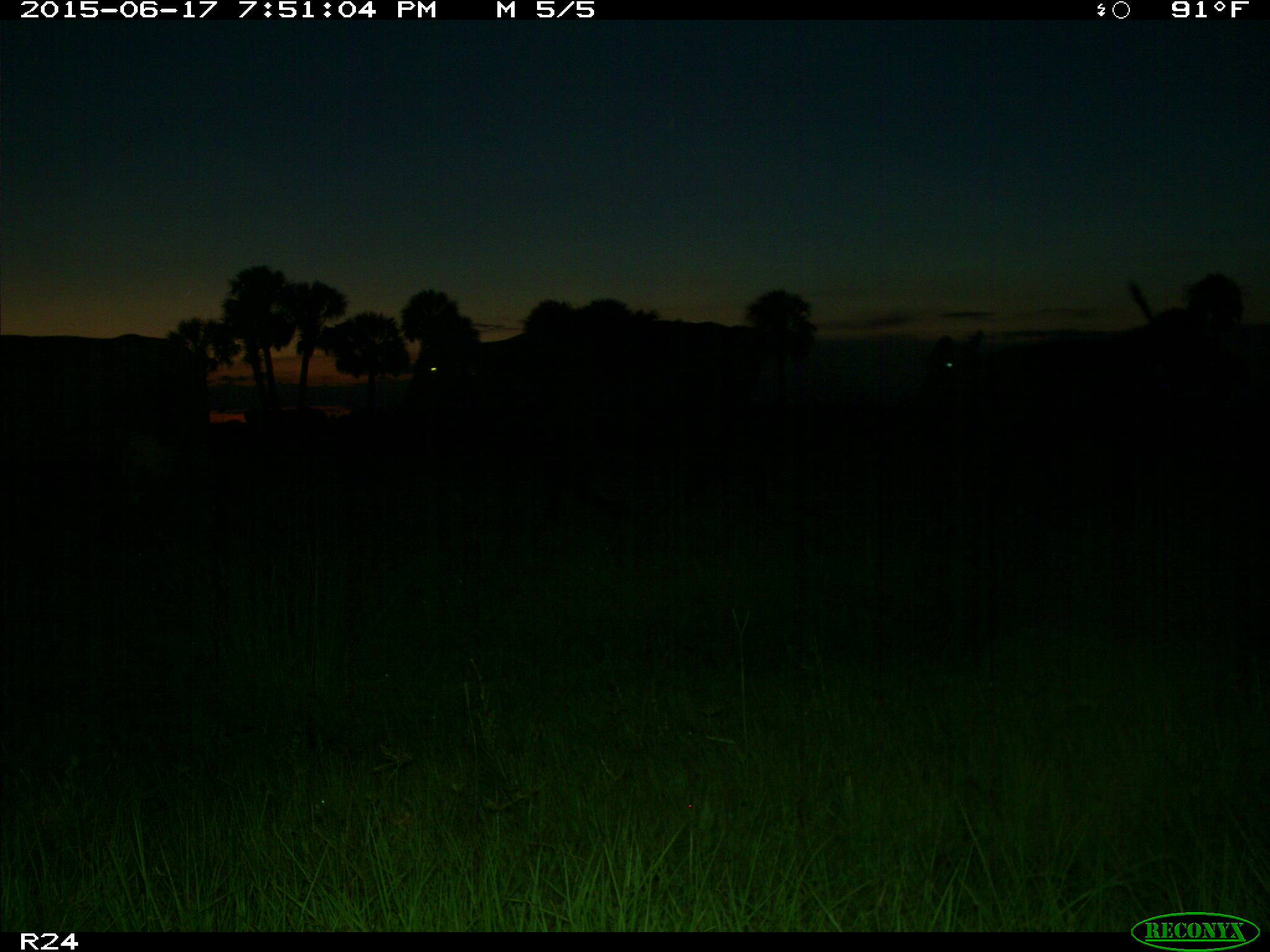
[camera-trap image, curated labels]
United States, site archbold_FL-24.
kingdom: Animalia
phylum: Chordata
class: Mammalia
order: Artiodactyla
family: Bovidae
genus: Bos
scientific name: Bos taurus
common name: domestic cow